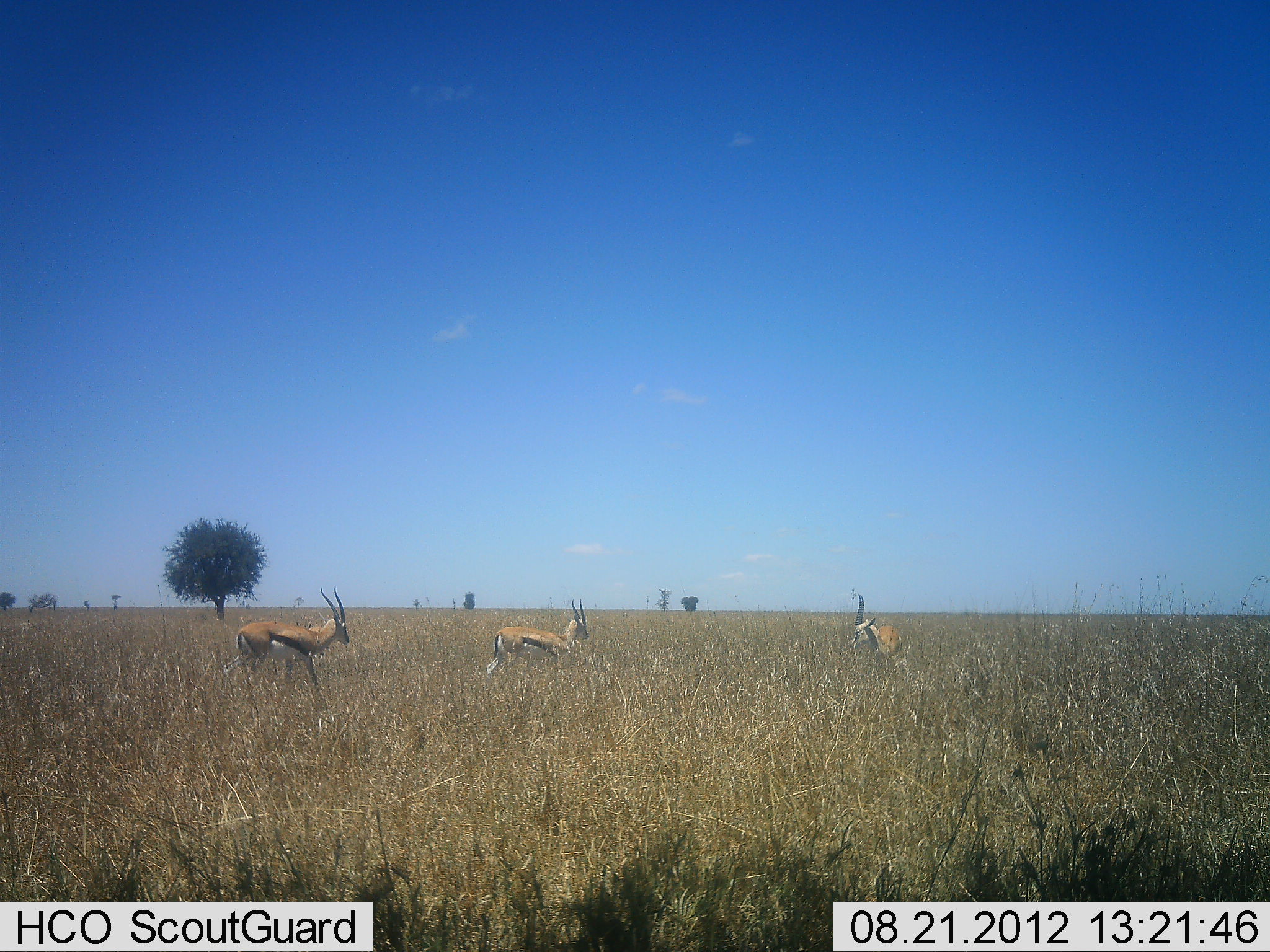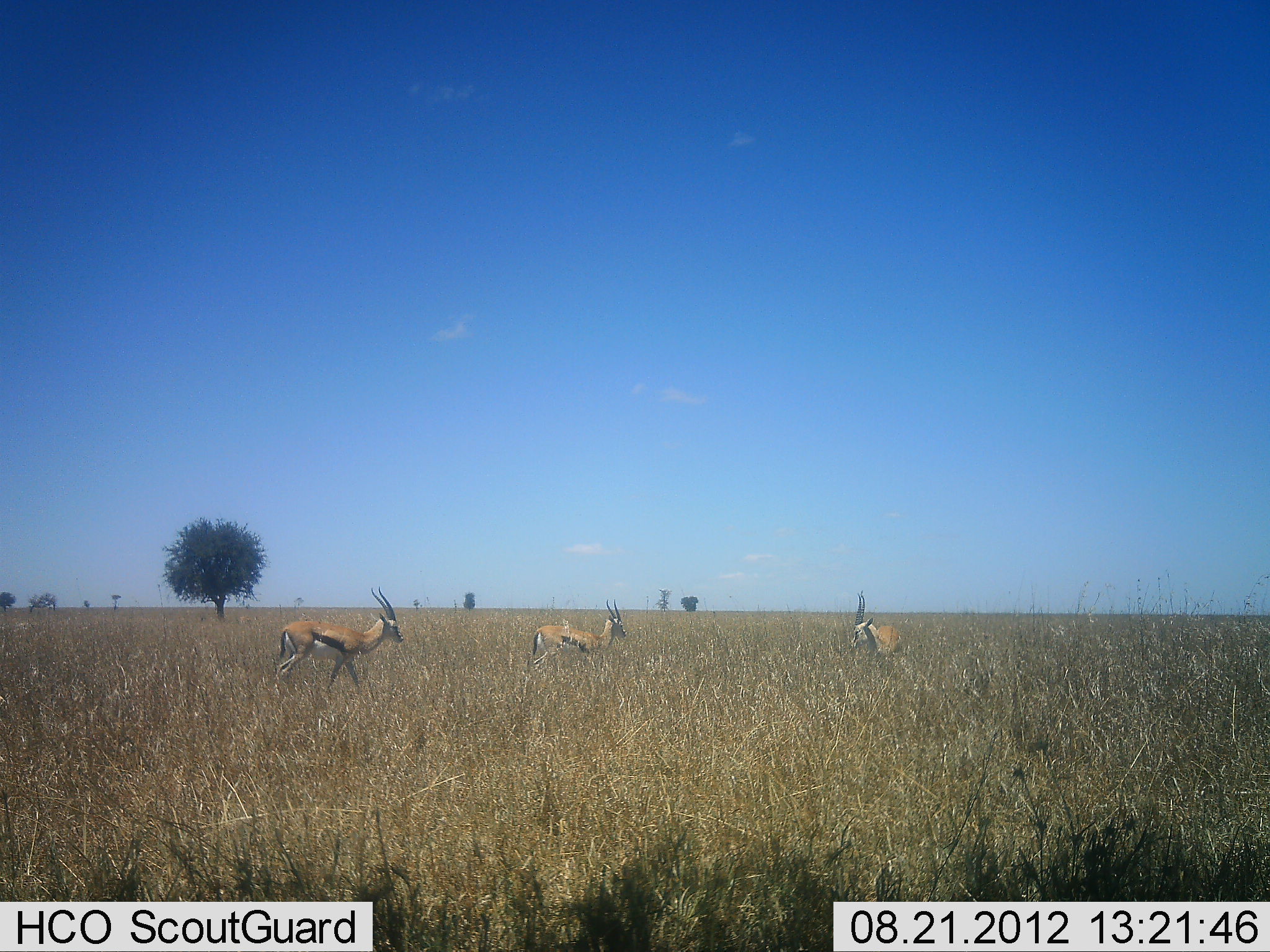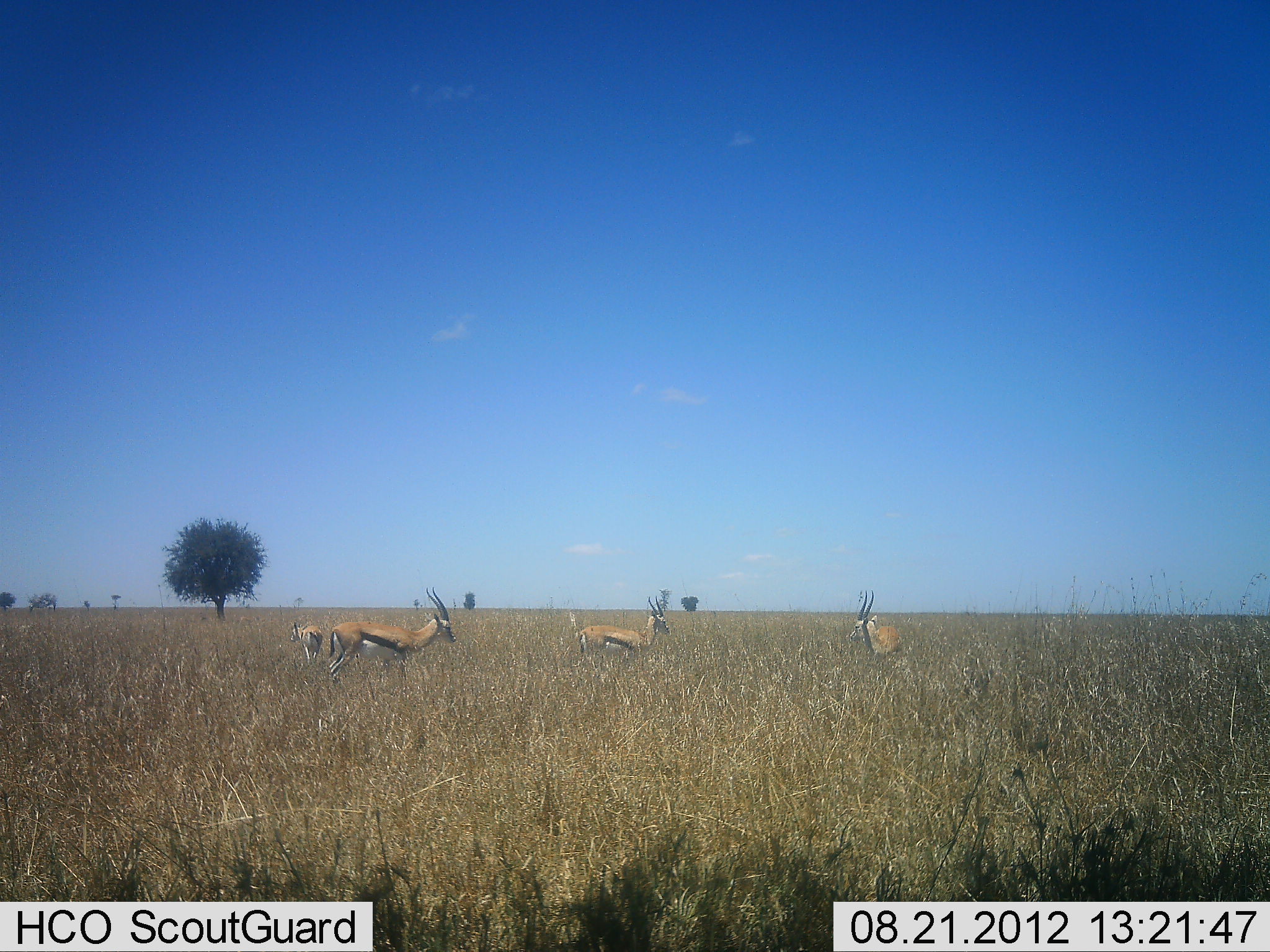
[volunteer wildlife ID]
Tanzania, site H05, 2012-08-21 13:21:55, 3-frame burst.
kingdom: Animalia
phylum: Chordata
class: Mammalia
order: Artiodactyla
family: Bovidae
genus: Eudorcas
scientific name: Eudorcas thomsonii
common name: thomson's gazelle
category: gazellethomsons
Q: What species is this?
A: Gazellethomsons (thomson's gazelle) (Eudorcas thomsonii).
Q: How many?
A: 3.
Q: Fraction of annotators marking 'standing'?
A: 100%.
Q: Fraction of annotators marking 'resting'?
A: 0%.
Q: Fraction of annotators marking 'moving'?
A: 70%.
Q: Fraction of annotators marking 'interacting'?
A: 0%.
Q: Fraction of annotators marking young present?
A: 0%.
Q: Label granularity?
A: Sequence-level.